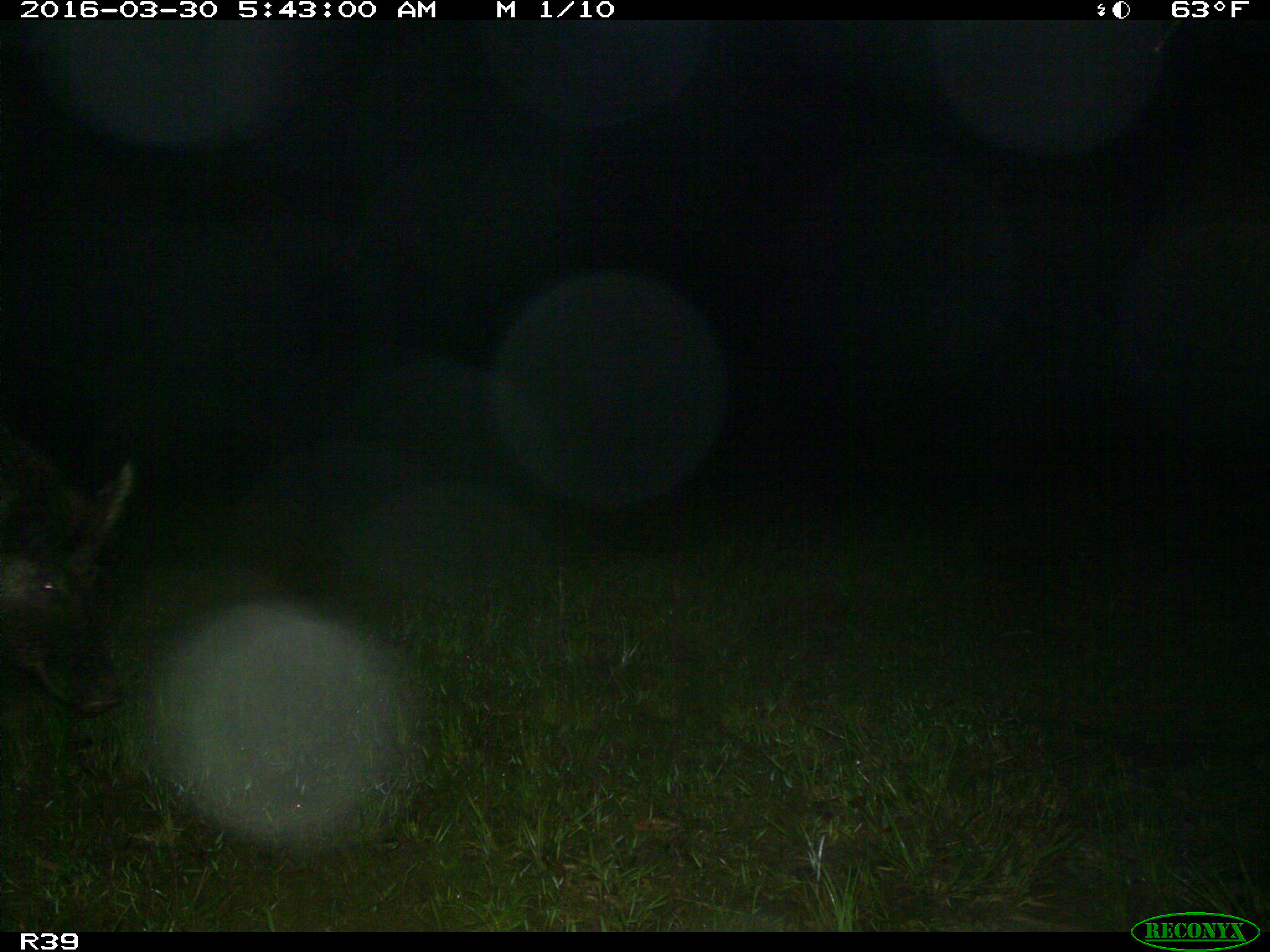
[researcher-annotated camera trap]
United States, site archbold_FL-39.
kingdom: Animalia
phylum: Chordata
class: Mammalia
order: Artiodactyla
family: Suidae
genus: Sus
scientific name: Sus scrofa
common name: wild boar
Sus scrofa (wild boar).